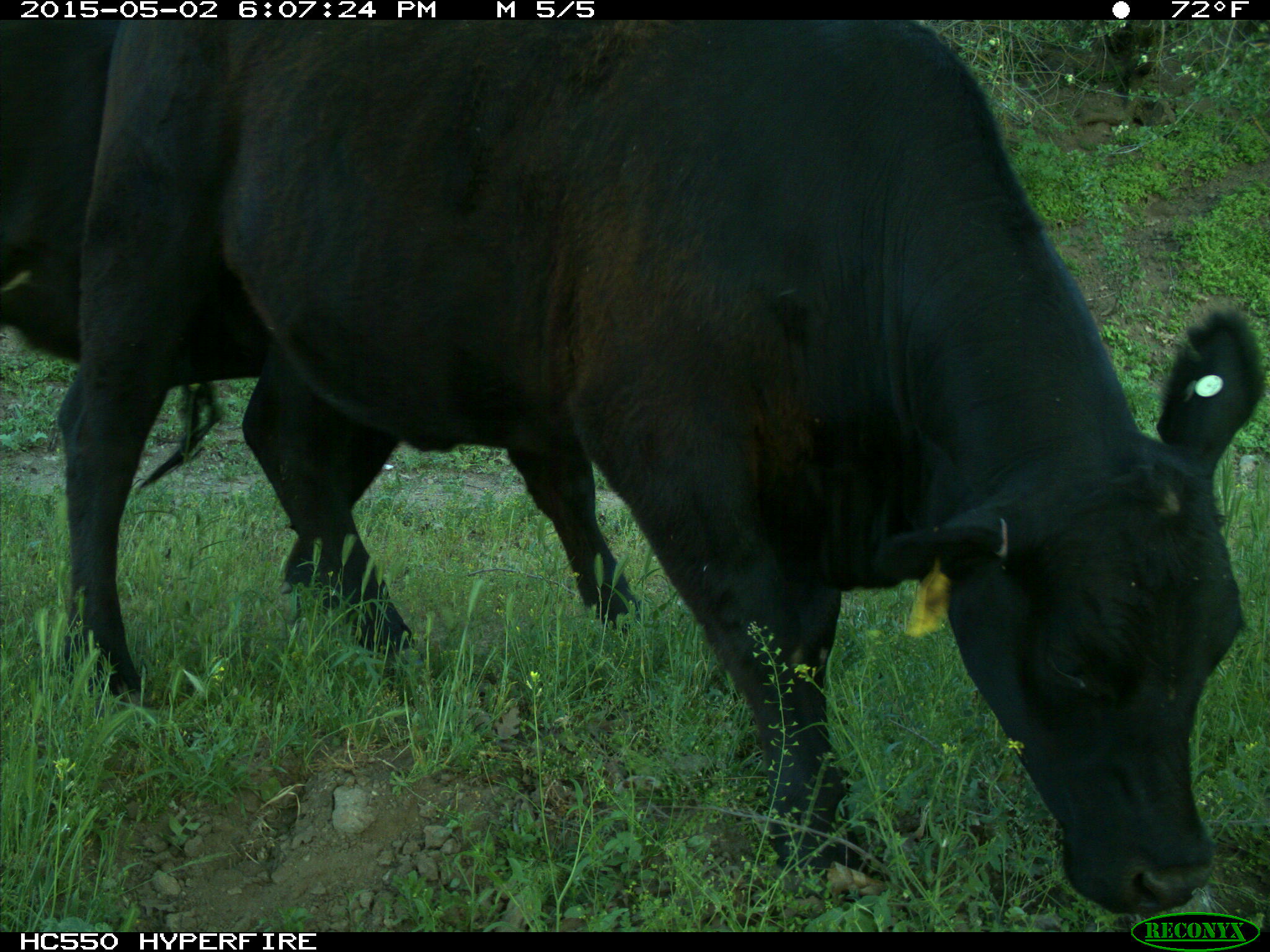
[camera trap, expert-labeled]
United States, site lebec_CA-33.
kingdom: Animalia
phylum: Chordata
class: Mammalia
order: Artiodactyla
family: Bovidae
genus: Bos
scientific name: Bos taurus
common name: domestic cow